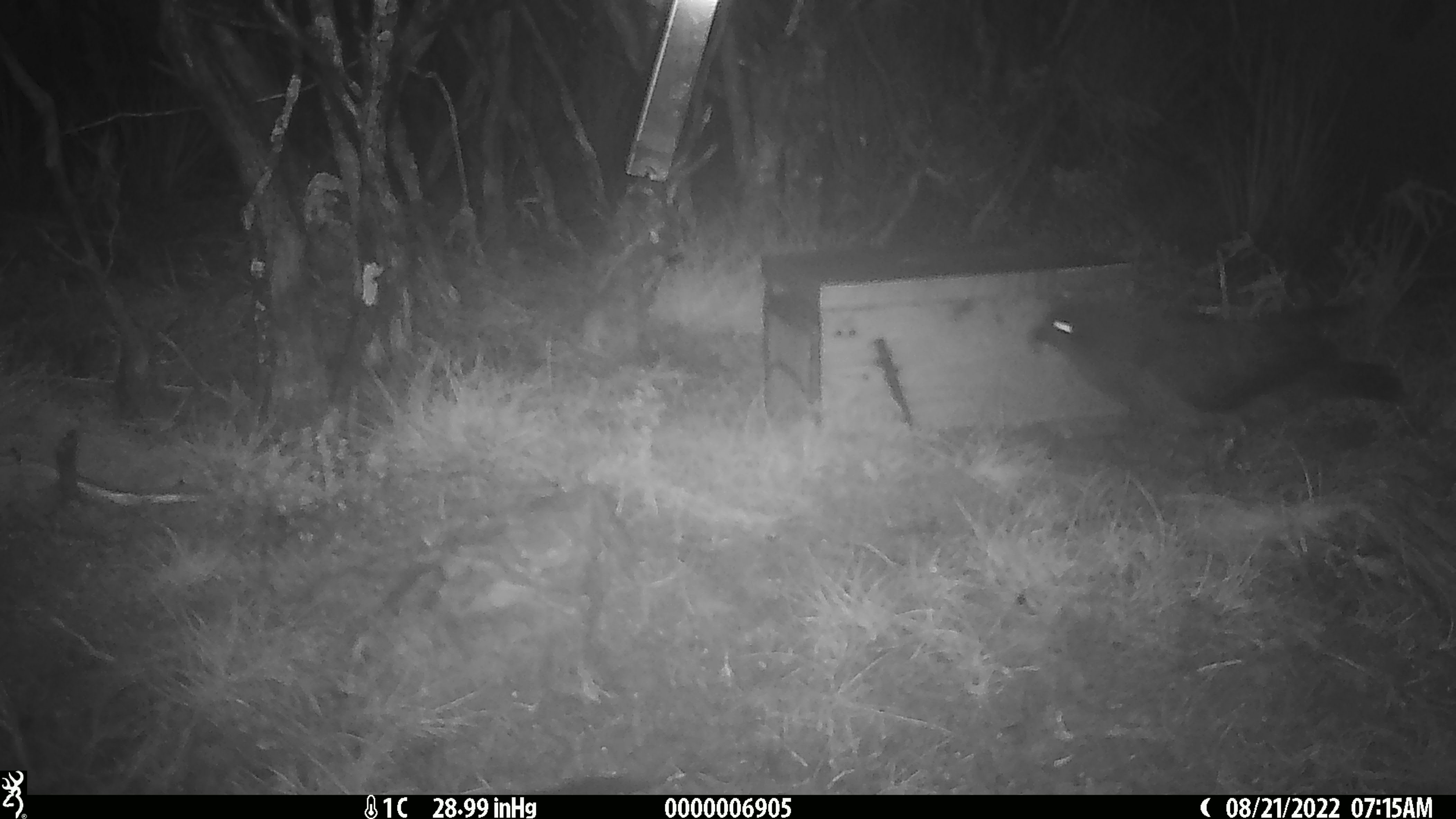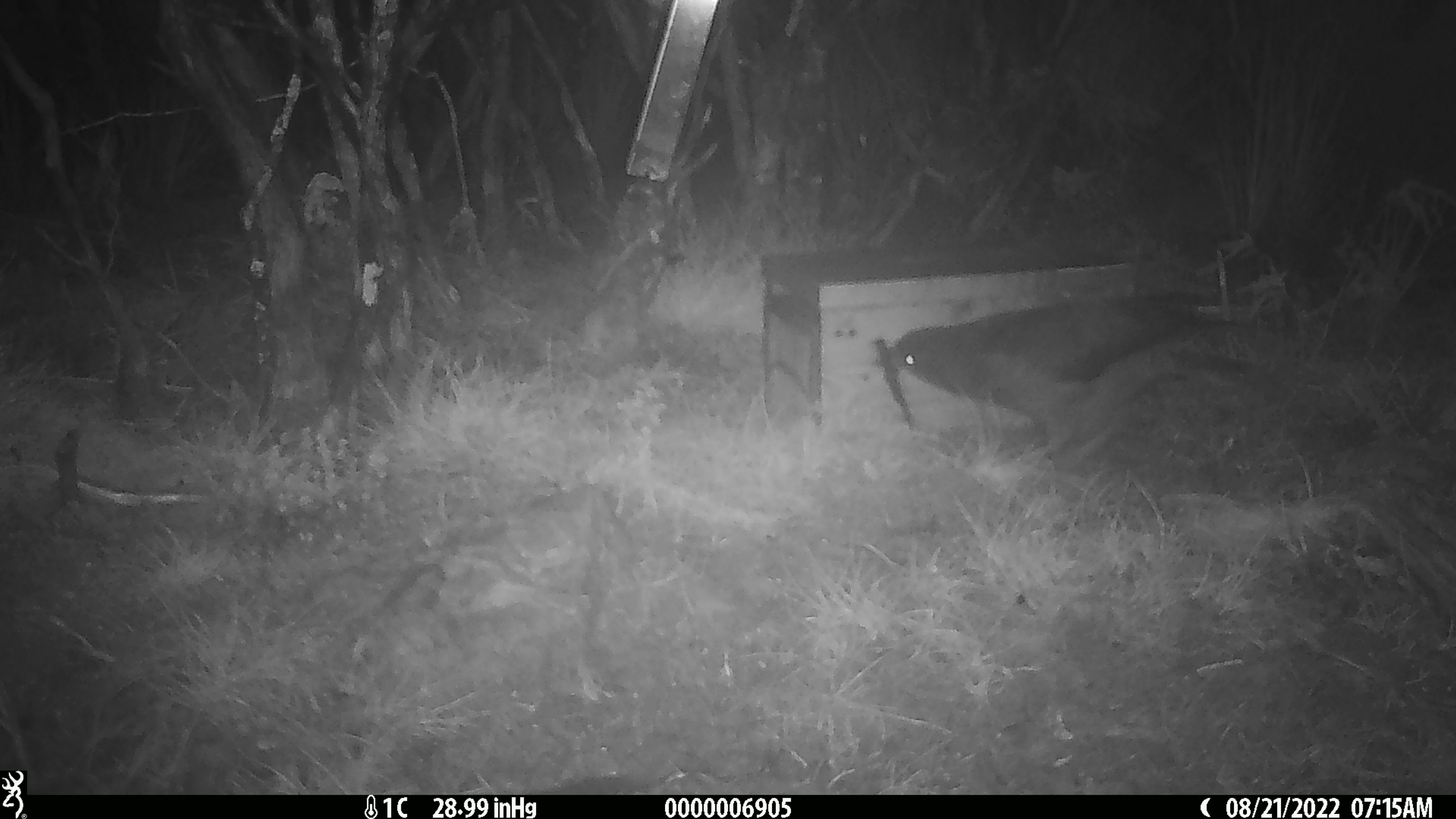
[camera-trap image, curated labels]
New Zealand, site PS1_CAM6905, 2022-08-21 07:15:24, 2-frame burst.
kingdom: Animalia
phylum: Chordata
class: Aves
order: Psittaciformes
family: Strigopidae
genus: Nestor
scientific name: Nestor notabilis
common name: kea